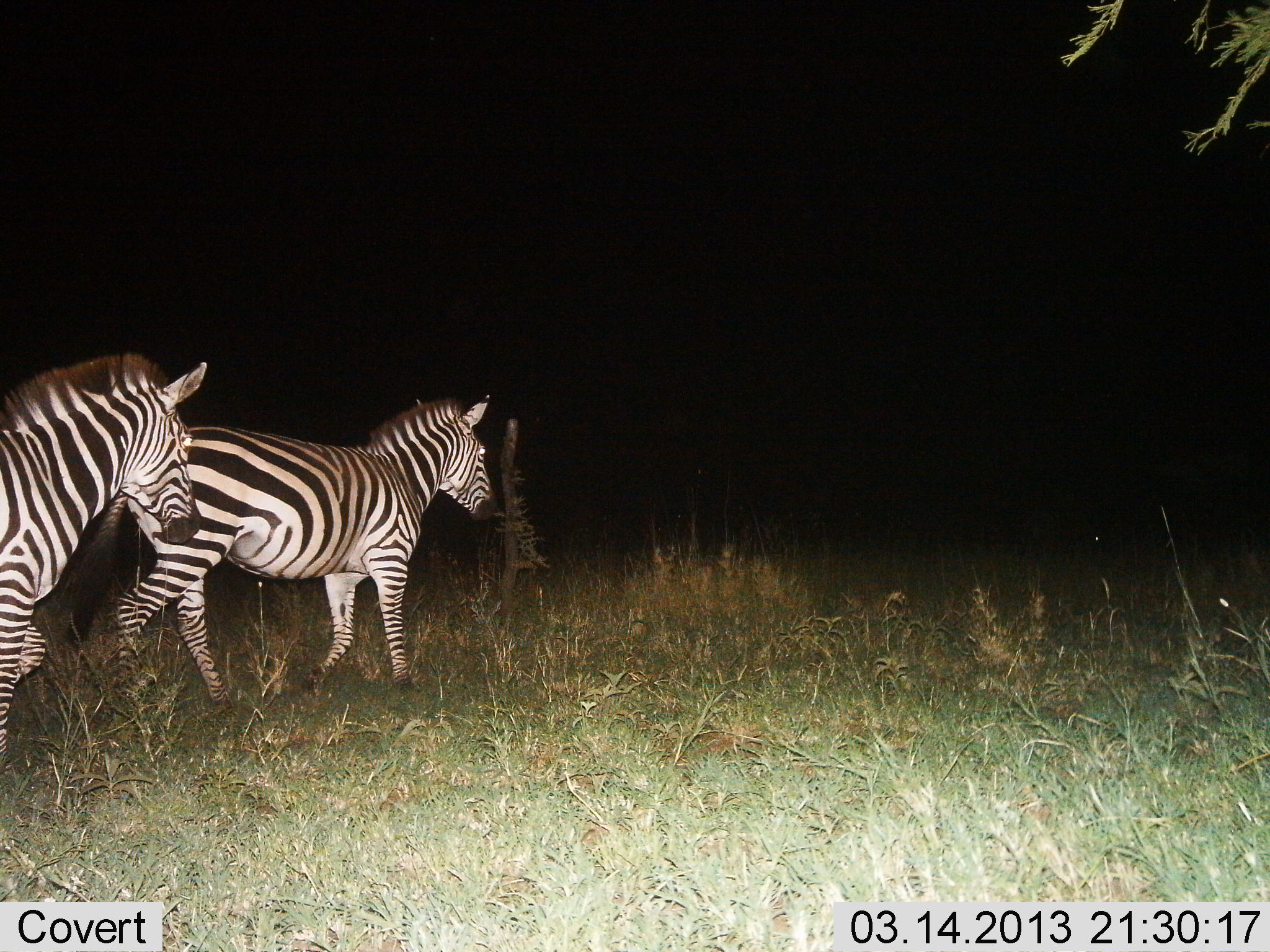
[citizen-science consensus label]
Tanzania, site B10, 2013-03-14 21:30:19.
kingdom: Animalia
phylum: Chordata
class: Mammalia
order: Perissodactyla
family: Equidae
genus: Equus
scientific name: Equus quagga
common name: plains zebra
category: zebra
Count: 2.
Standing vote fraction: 16%.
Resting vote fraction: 0%.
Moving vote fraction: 84%.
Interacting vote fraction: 0%.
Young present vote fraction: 0%.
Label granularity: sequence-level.